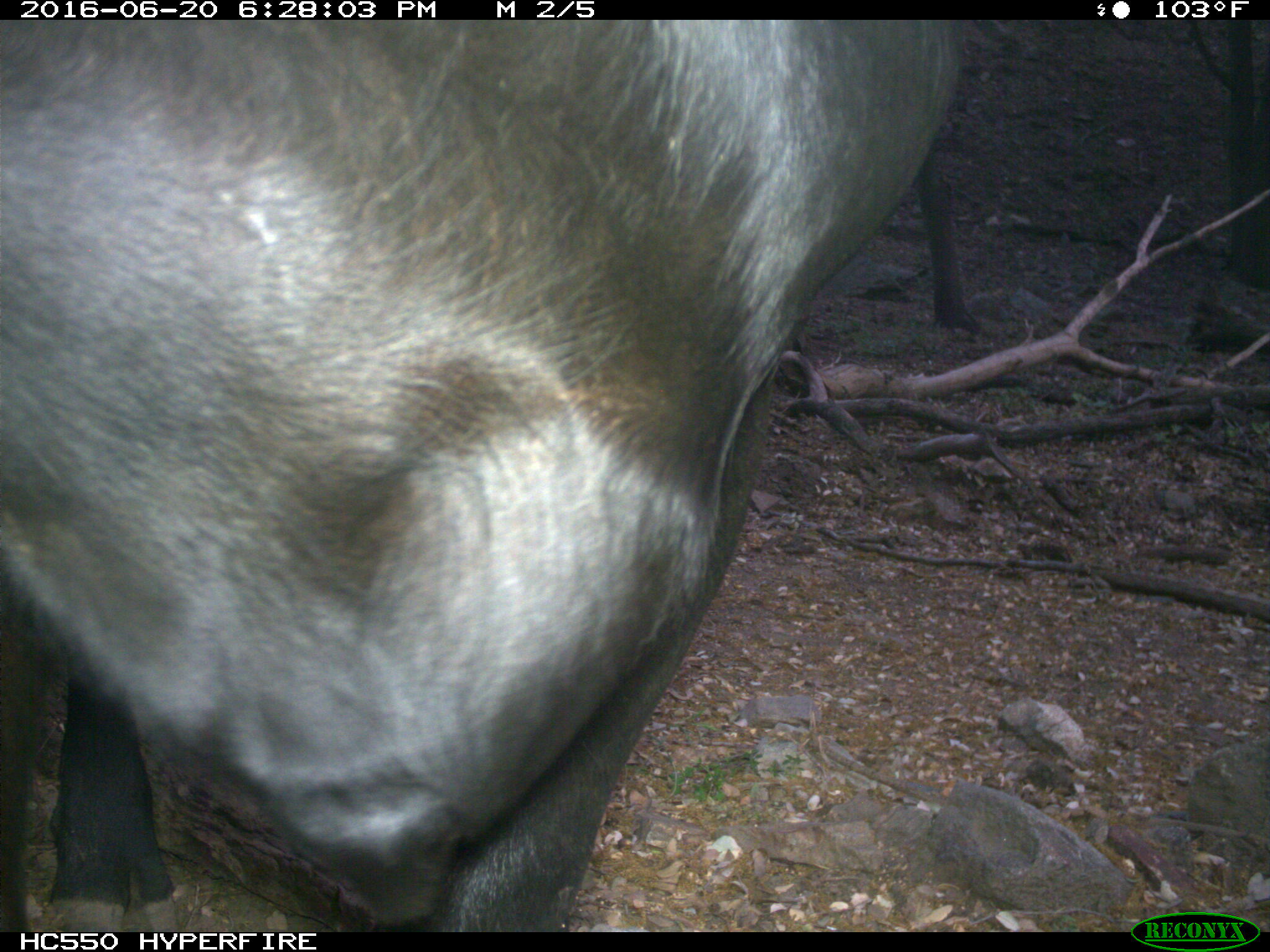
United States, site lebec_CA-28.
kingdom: Animalia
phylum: Chordata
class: Mammalia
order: Artiodactyla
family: Bovidae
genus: Bos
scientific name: Bos taurus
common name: domestic cow